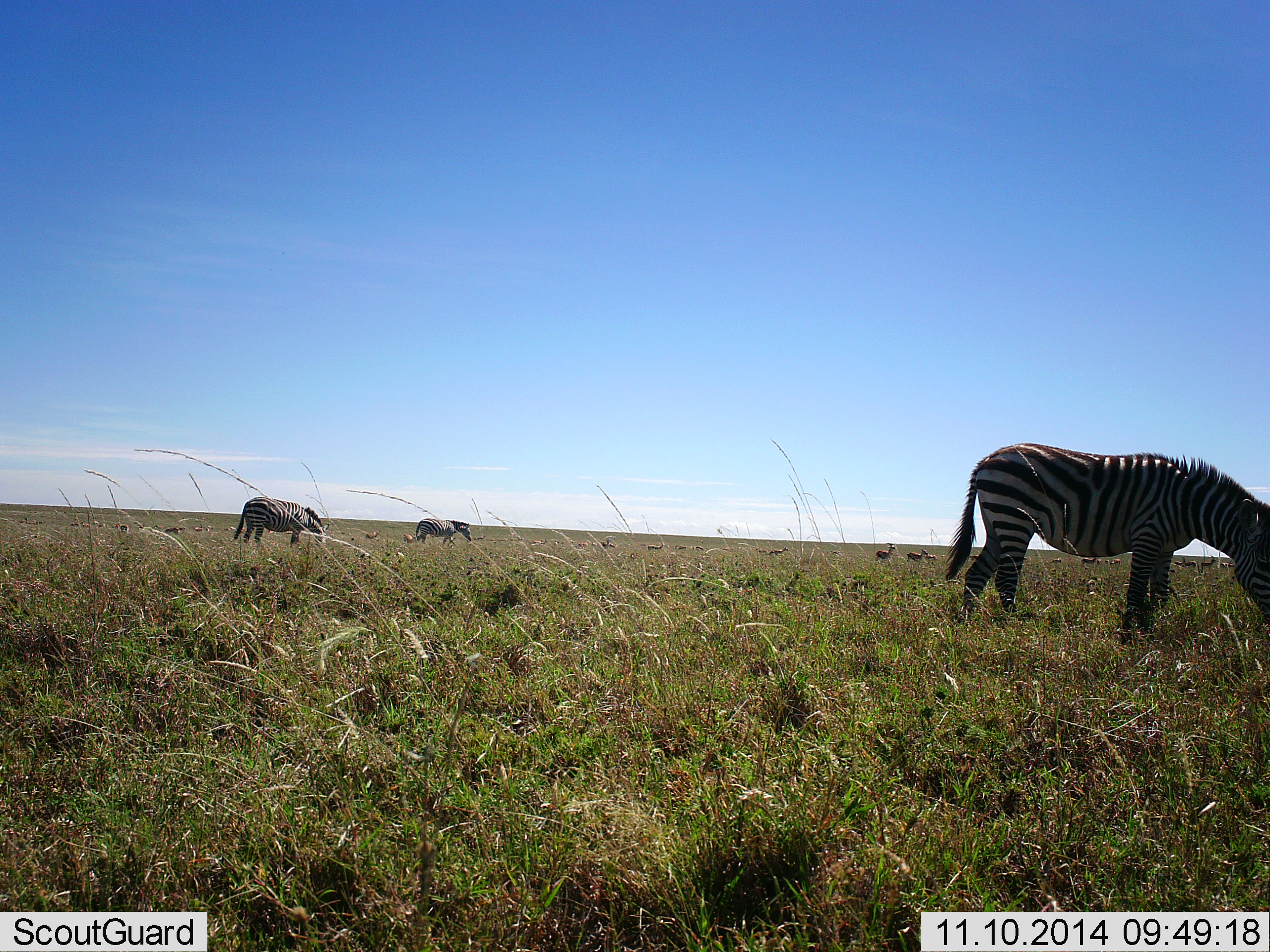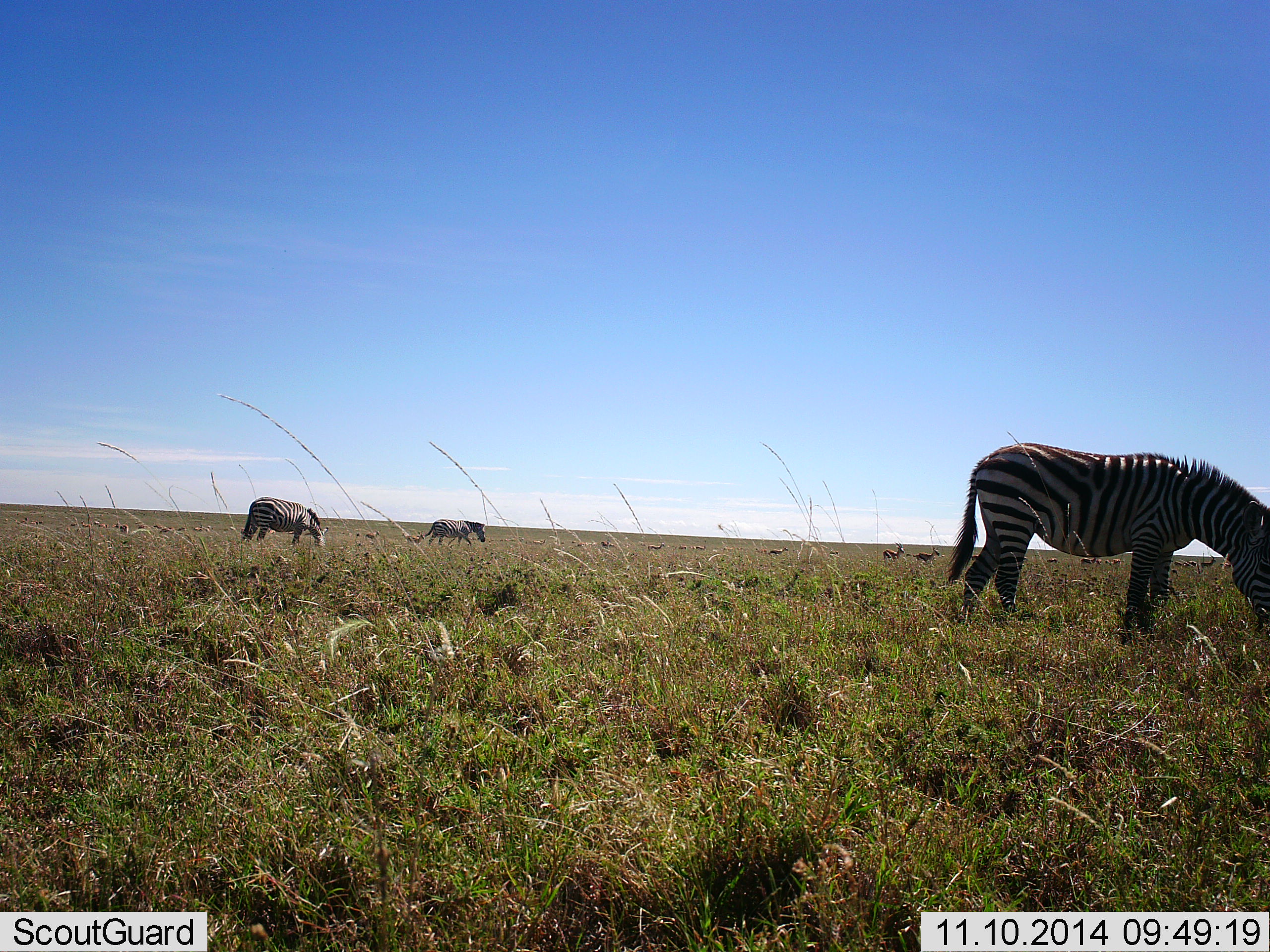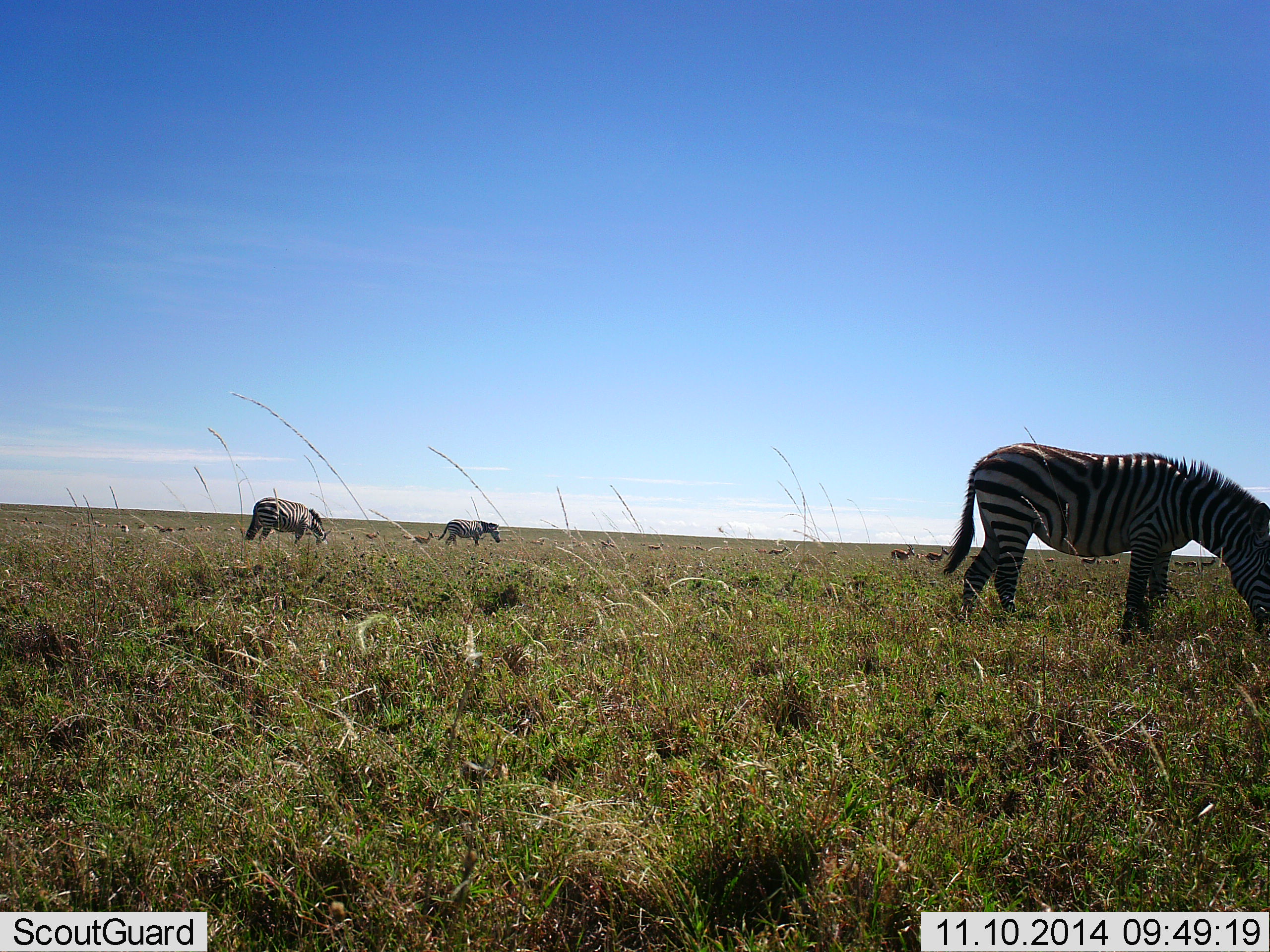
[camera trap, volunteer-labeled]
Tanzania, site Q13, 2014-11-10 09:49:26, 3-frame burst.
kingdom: Animalia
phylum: Chordata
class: Mammalia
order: Perissodactyla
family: Equidae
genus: Equus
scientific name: Equus quagga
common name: plains zebra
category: zebra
Zebra (plains zebra) (Equus quagga), count 3. Behavior (volunteer vote fractions): standing 11%, resting 0%, moving 50%, interacting 0%. Young present (vote fraction): 0%. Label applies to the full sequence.